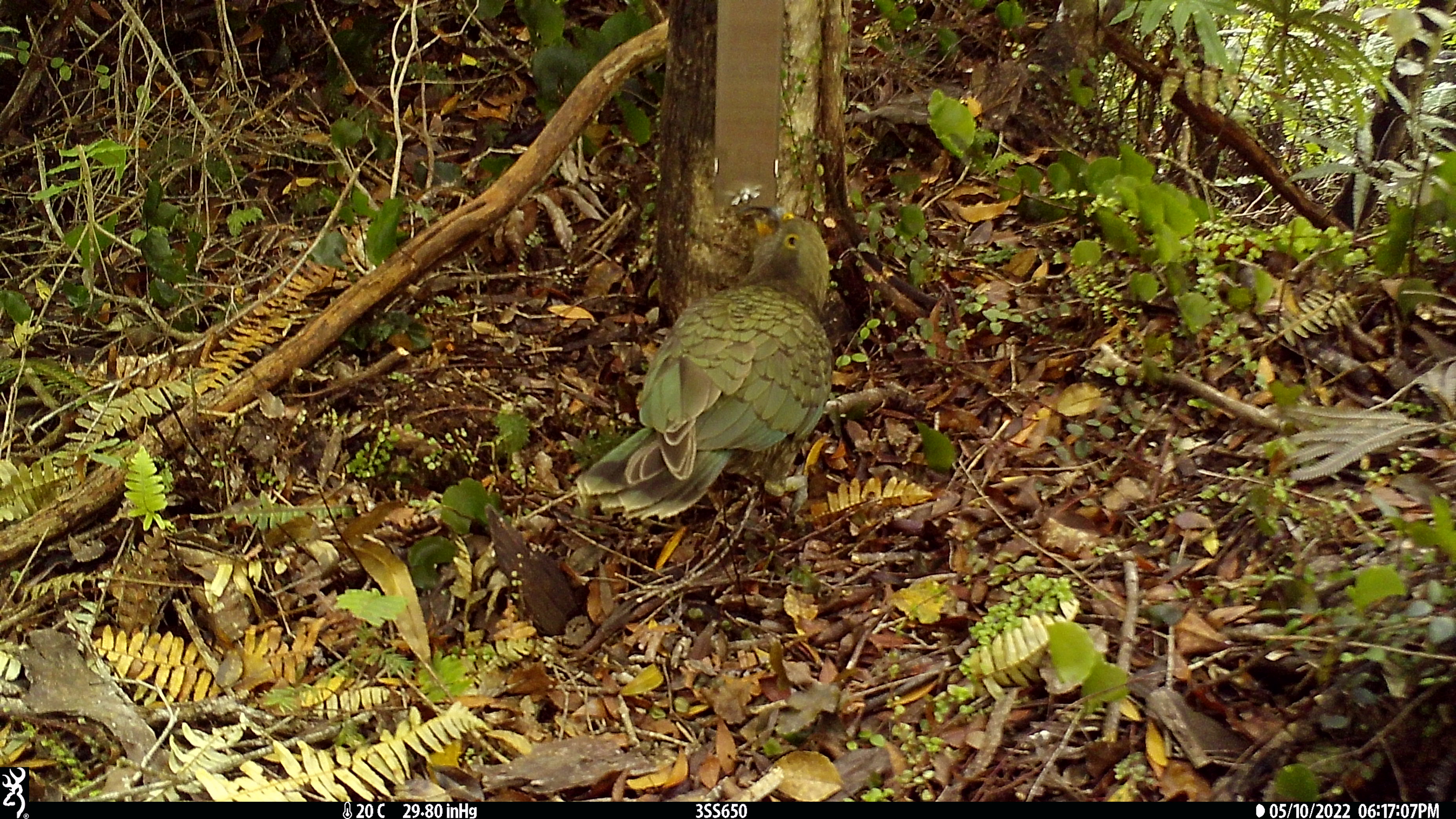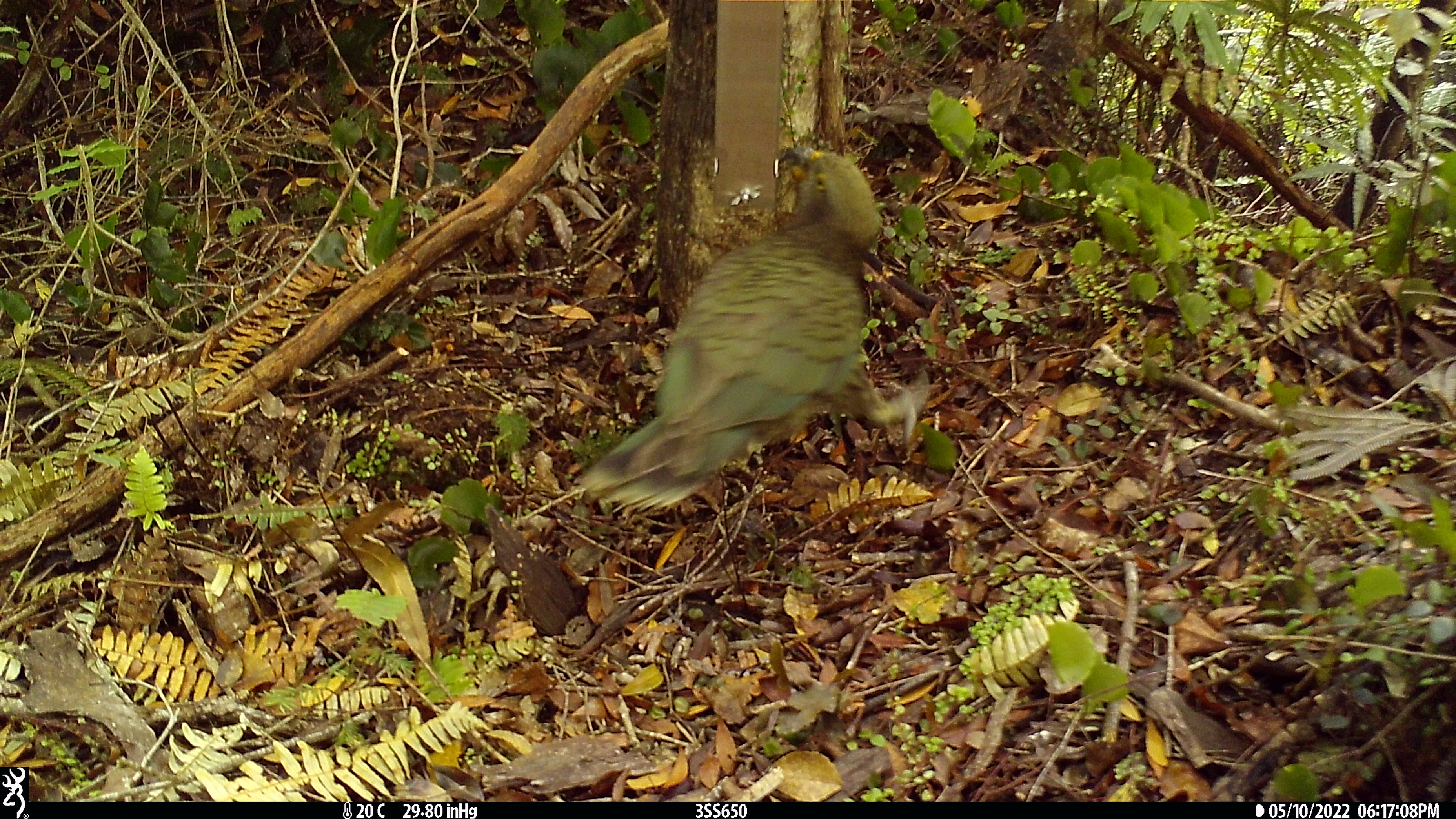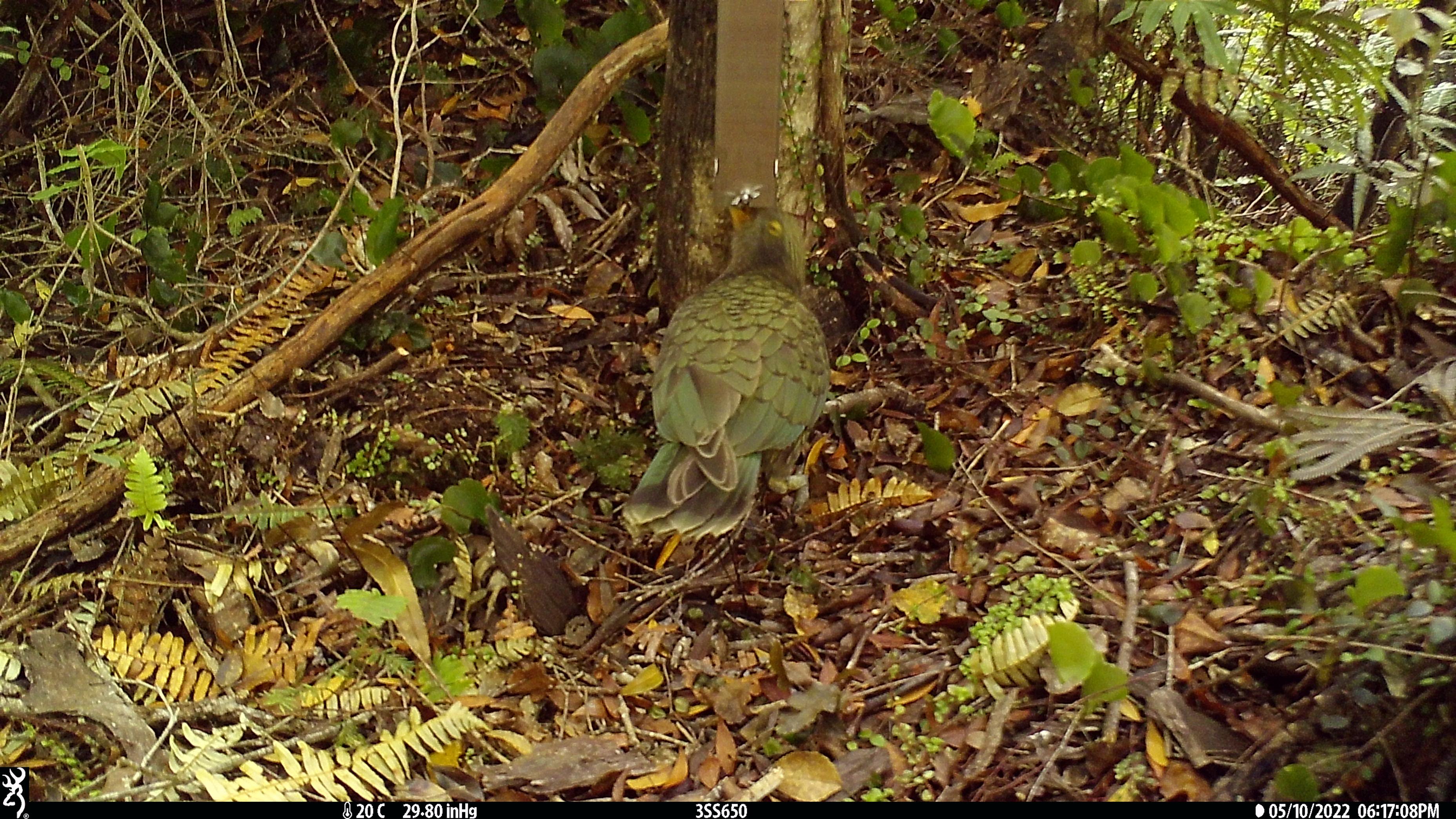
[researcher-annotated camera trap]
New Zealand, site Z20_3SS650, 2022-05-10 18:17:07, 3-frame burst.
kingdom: Animalia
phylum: Chordata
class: Aves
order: Psittaciformes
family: Strigopidae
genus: Nestor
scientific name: Nestor notabilis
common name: kea